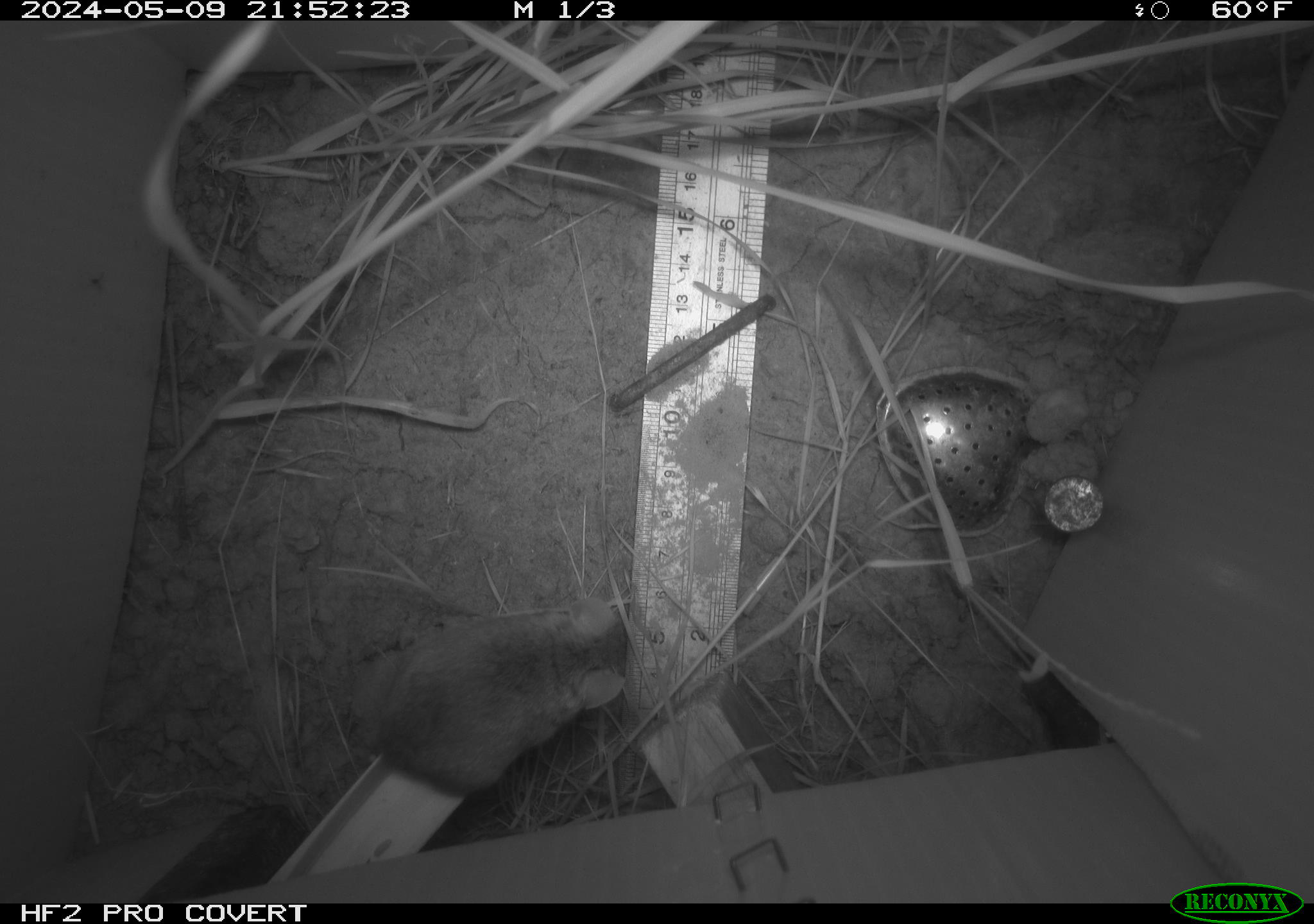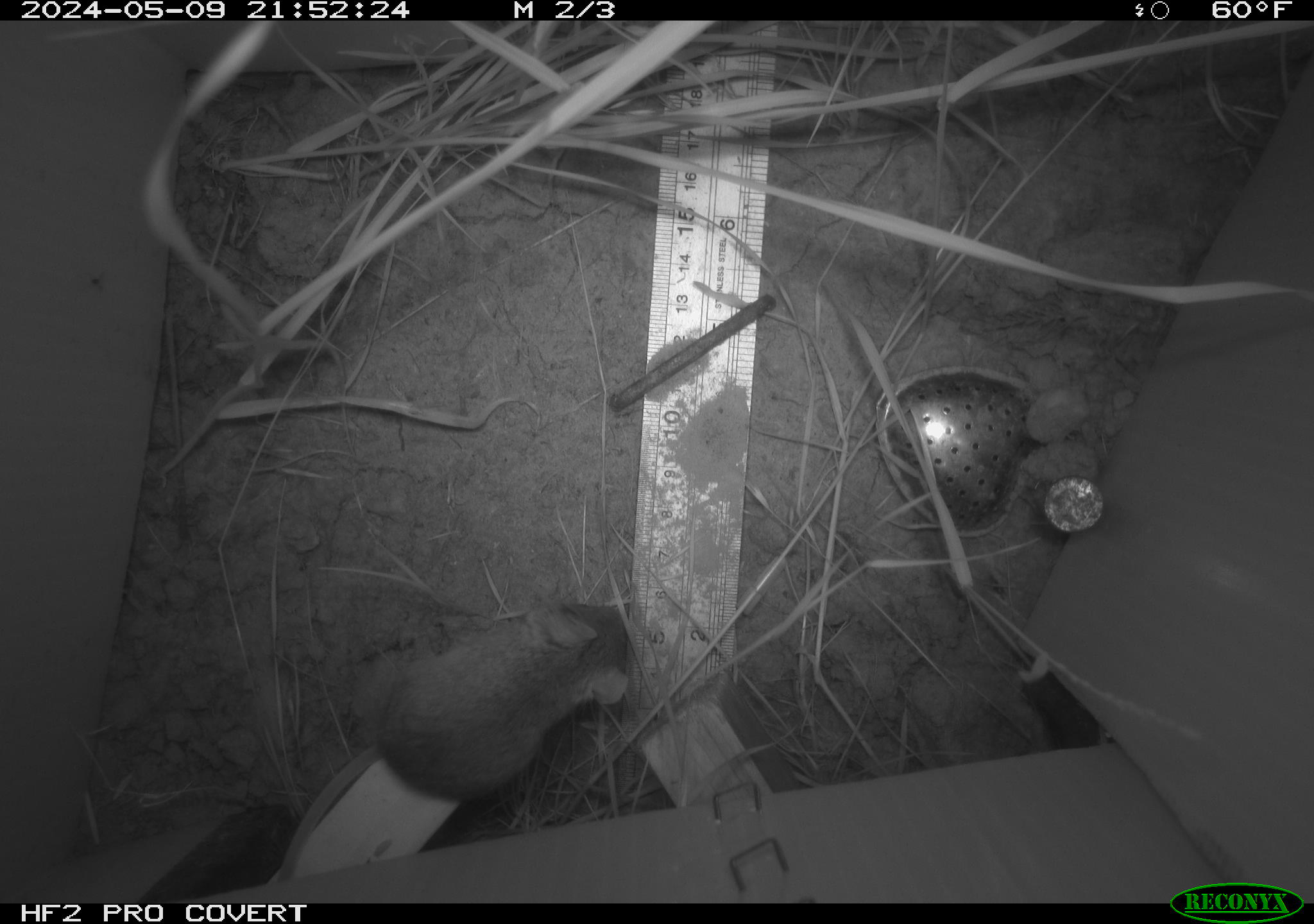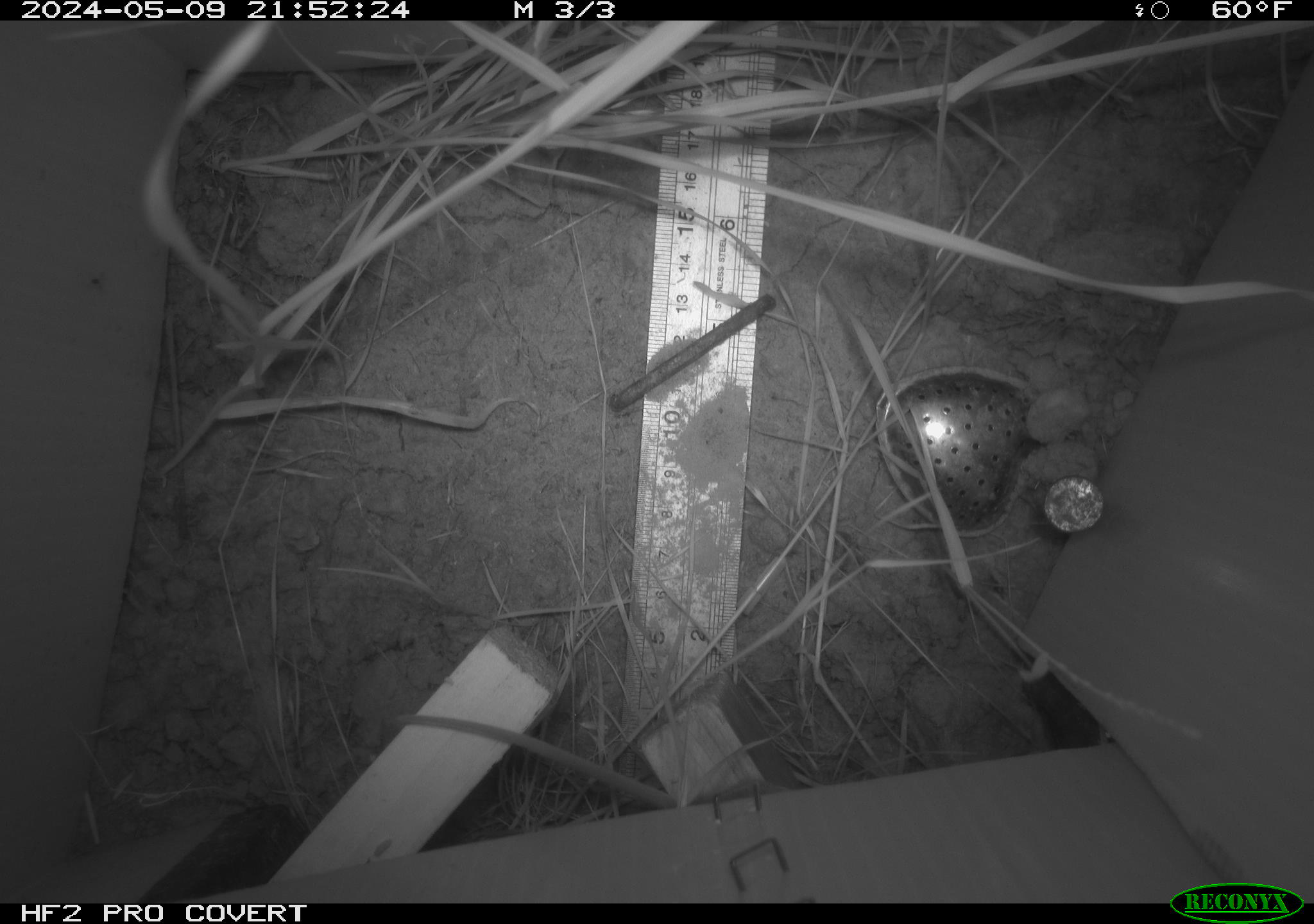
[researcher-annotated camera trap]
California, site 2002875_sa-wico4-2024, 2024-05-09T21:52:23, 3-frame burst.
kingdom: Animalia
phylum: Chordata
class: Mammalia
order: Rodentia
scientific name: Rodentia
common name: mouse species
Mouse species (Rodentia).